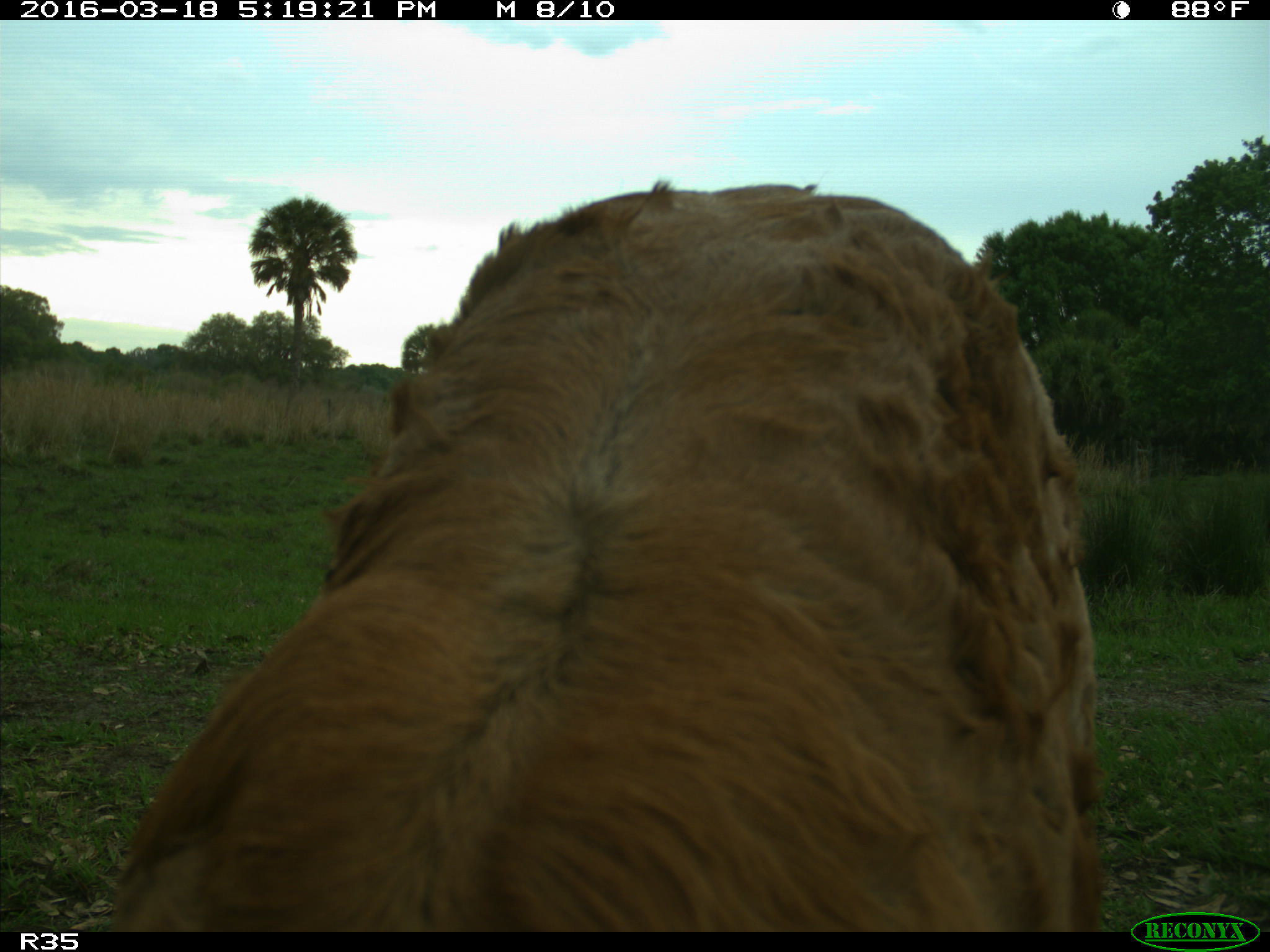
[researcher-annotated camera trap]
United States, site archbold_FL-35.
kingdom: Animalia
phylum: Chordata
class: Mammalia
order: Artiodactyla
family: Bovidae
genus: Bos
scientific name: Bos taurus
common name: domestic cow